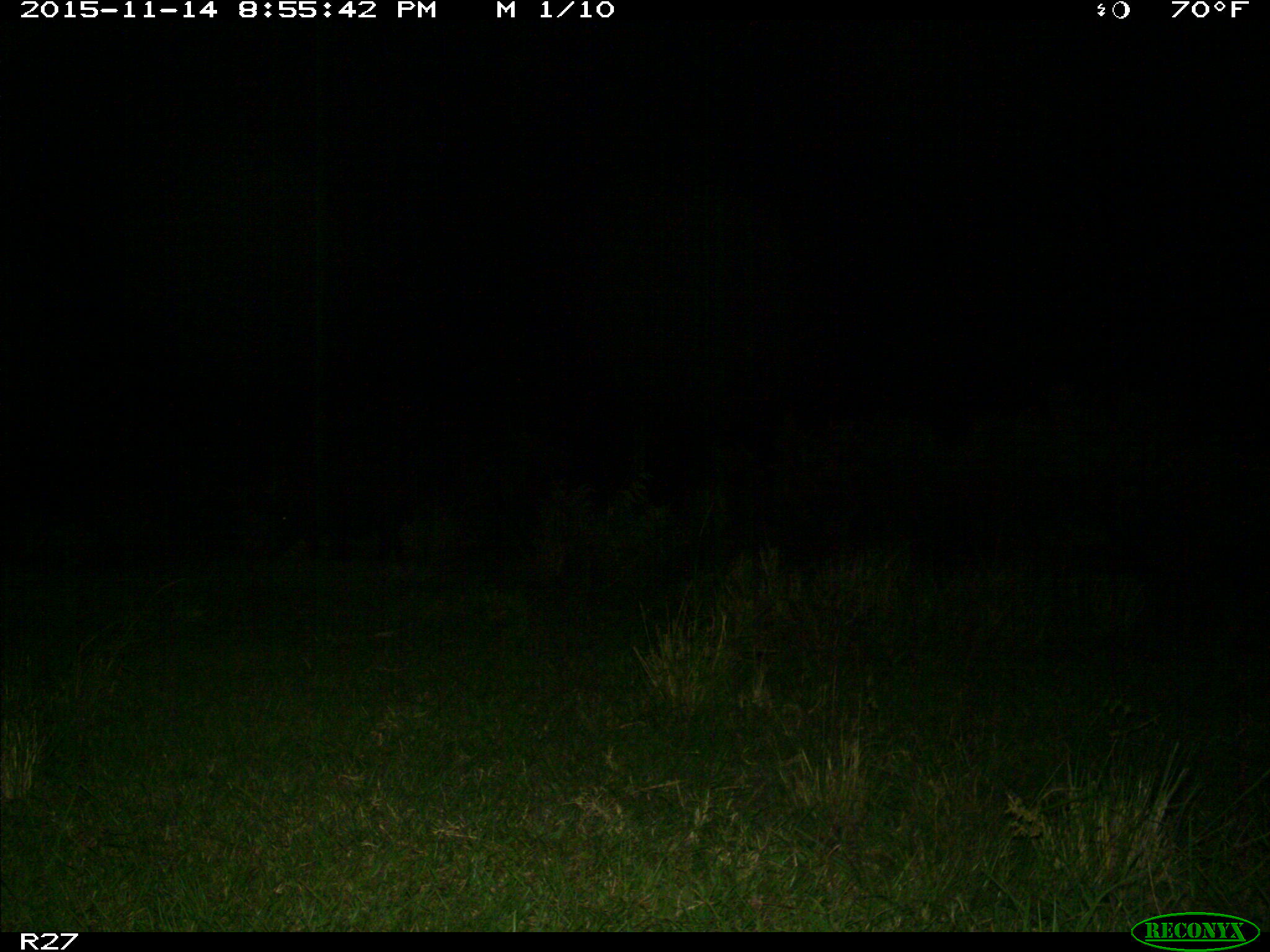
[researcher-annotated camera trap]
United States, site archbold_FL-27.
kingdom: Animalia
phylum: Chordata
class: Mammalia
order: Artiodactyla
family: Suidae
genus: Sus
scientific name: Sus scrofa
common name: wild boar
Sus scrofa (wild boar).